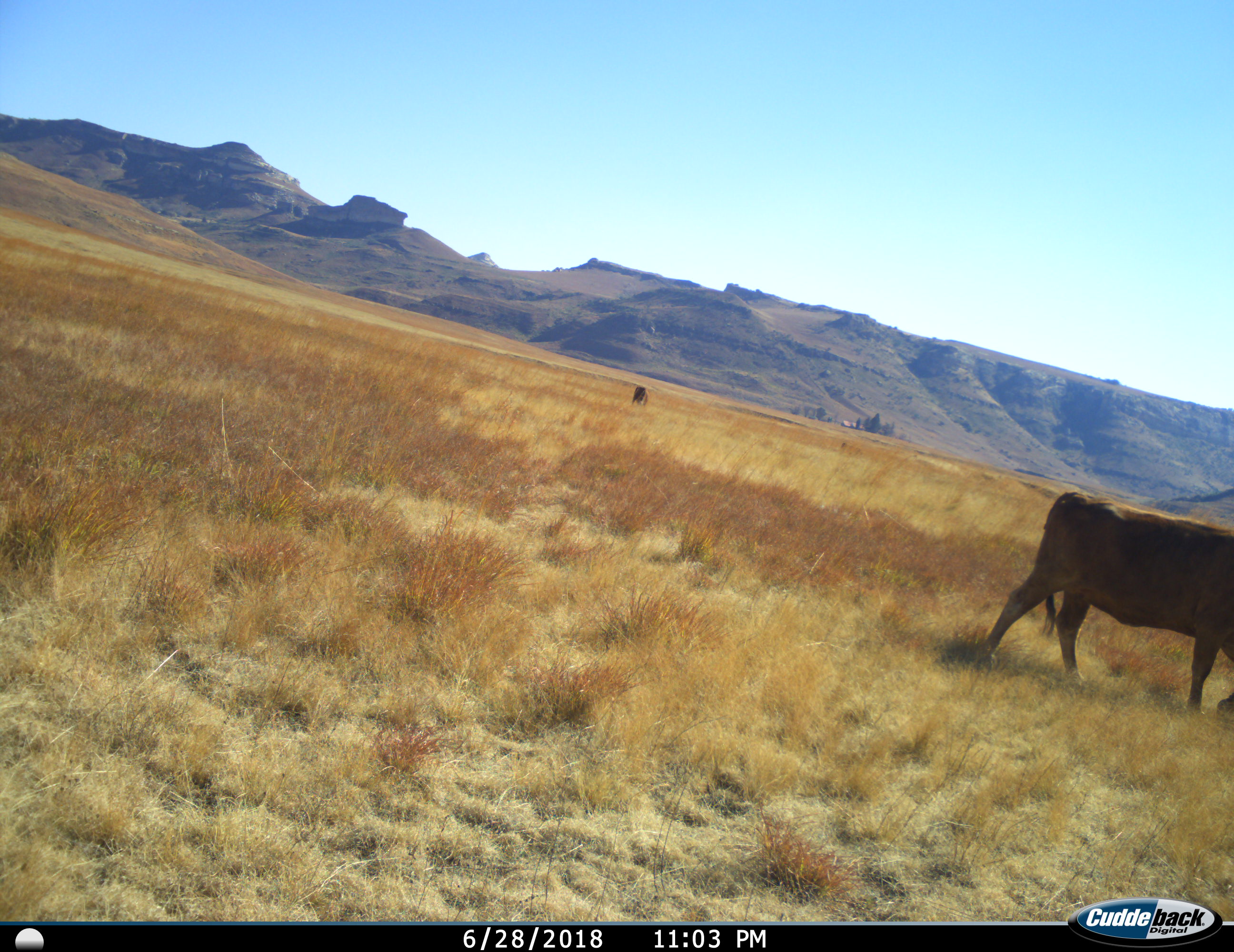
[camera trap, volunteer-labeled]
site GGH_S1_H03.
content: unidentified animal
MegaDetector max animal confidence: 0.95